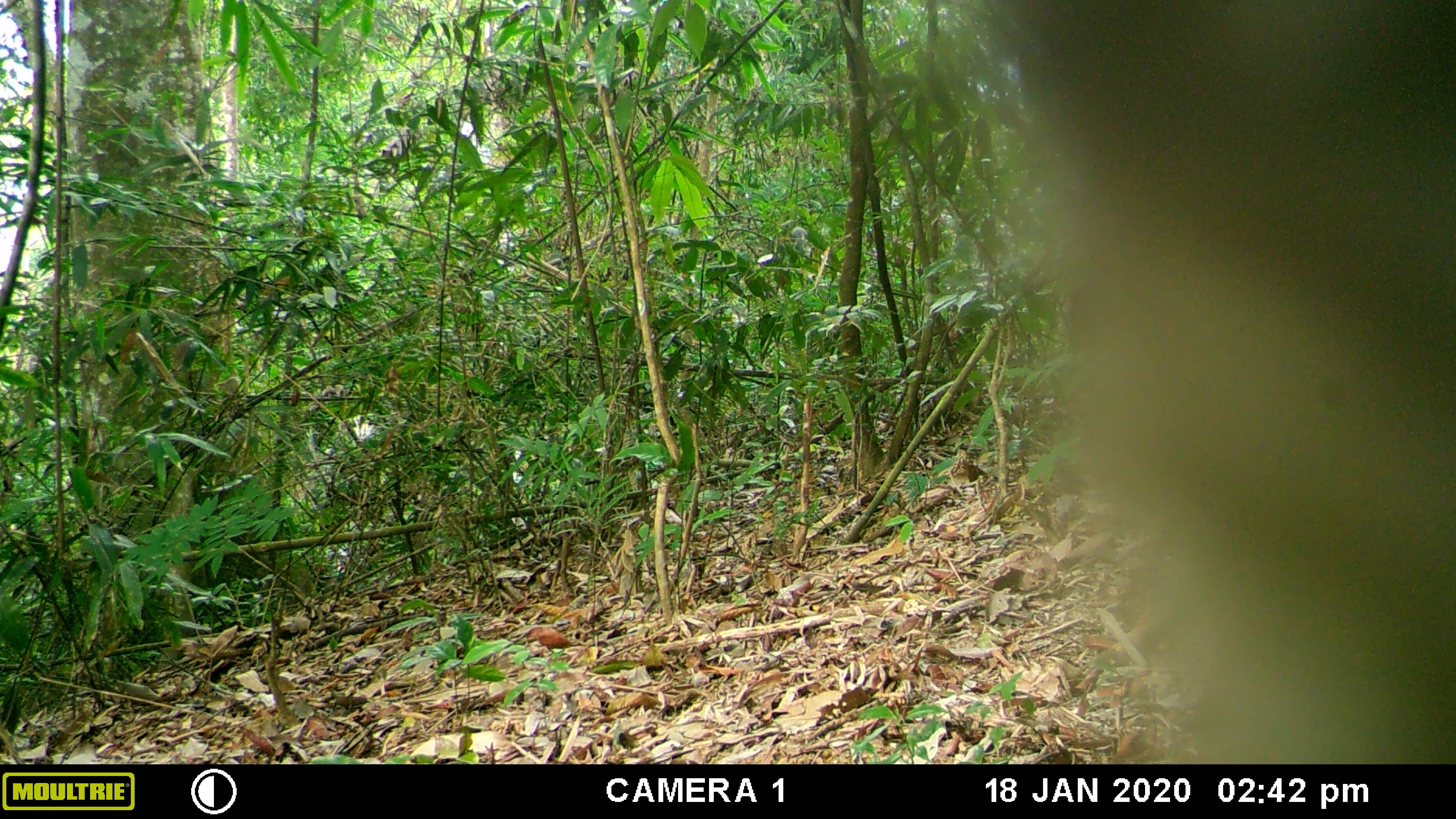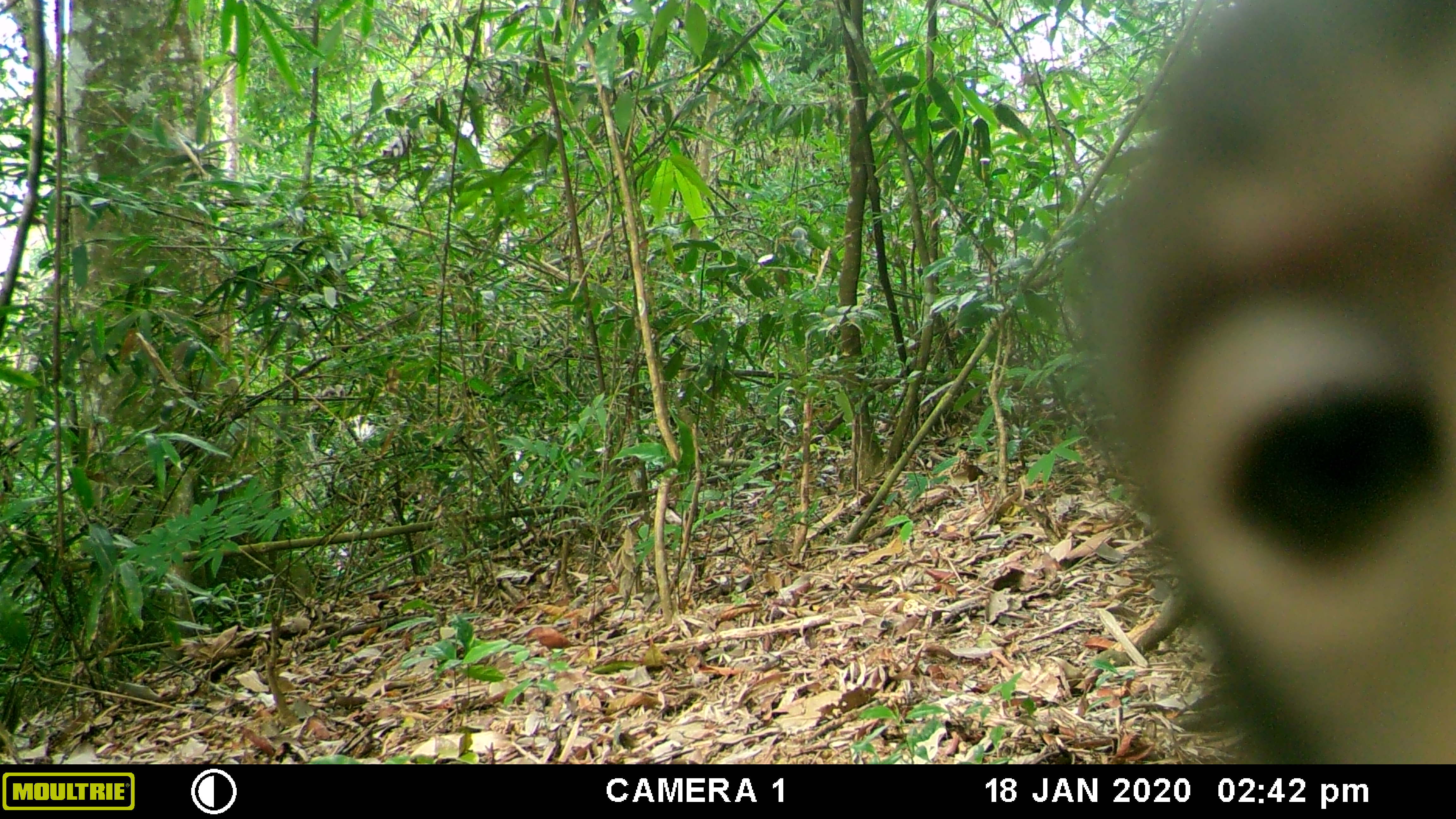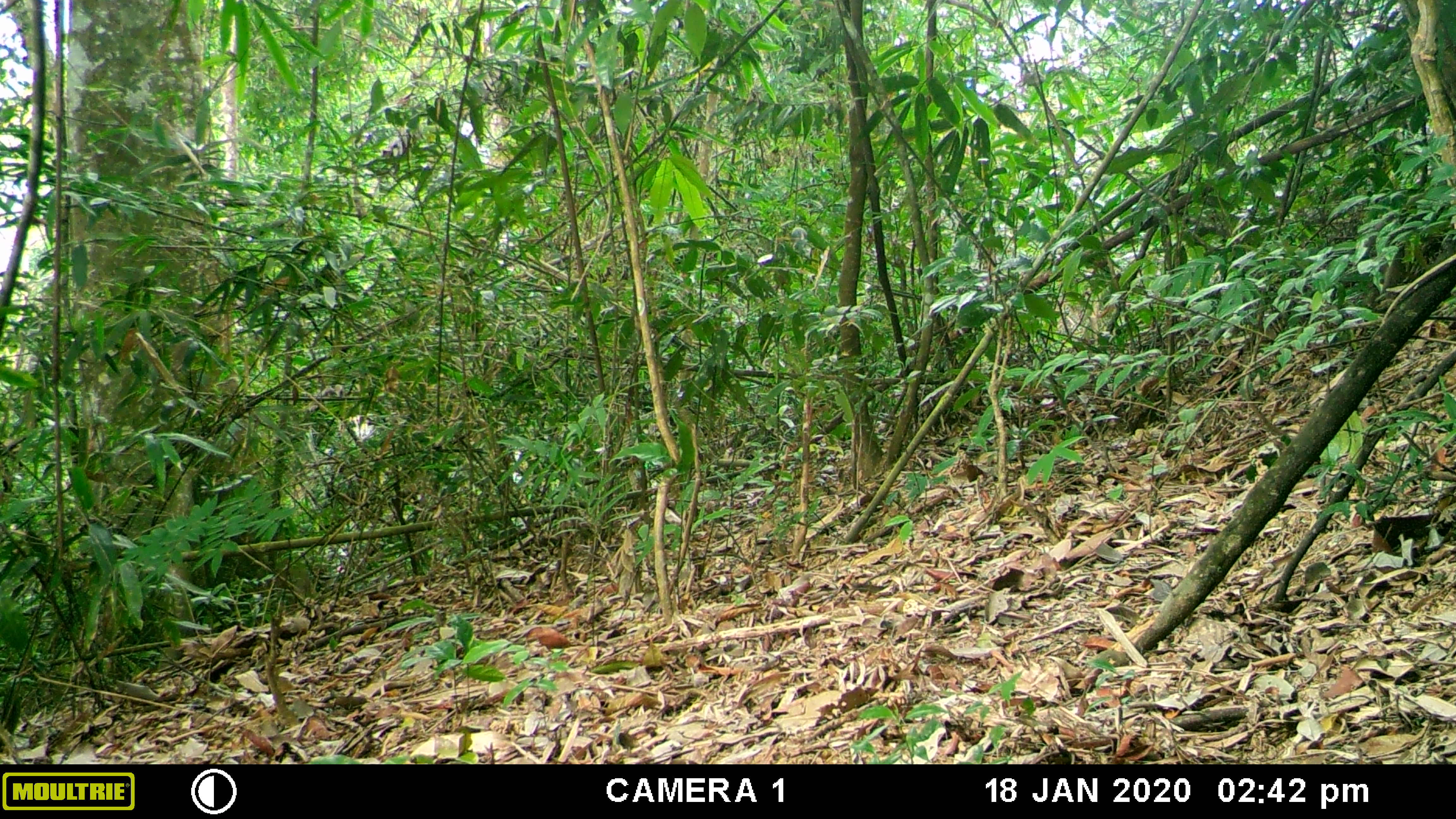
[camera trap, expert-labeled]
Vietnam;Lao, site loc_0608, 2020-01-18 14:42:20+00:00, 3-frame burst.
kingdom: Animalia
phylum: Chordata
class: Mammalia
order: Primates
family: Cercopithecidae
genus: Macaca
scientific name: Macaca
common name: macaques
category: assam or rhesus macaque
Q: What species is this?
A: Assam or rhesus macaque (macaques) (Macaca).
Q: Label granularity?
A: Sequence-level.